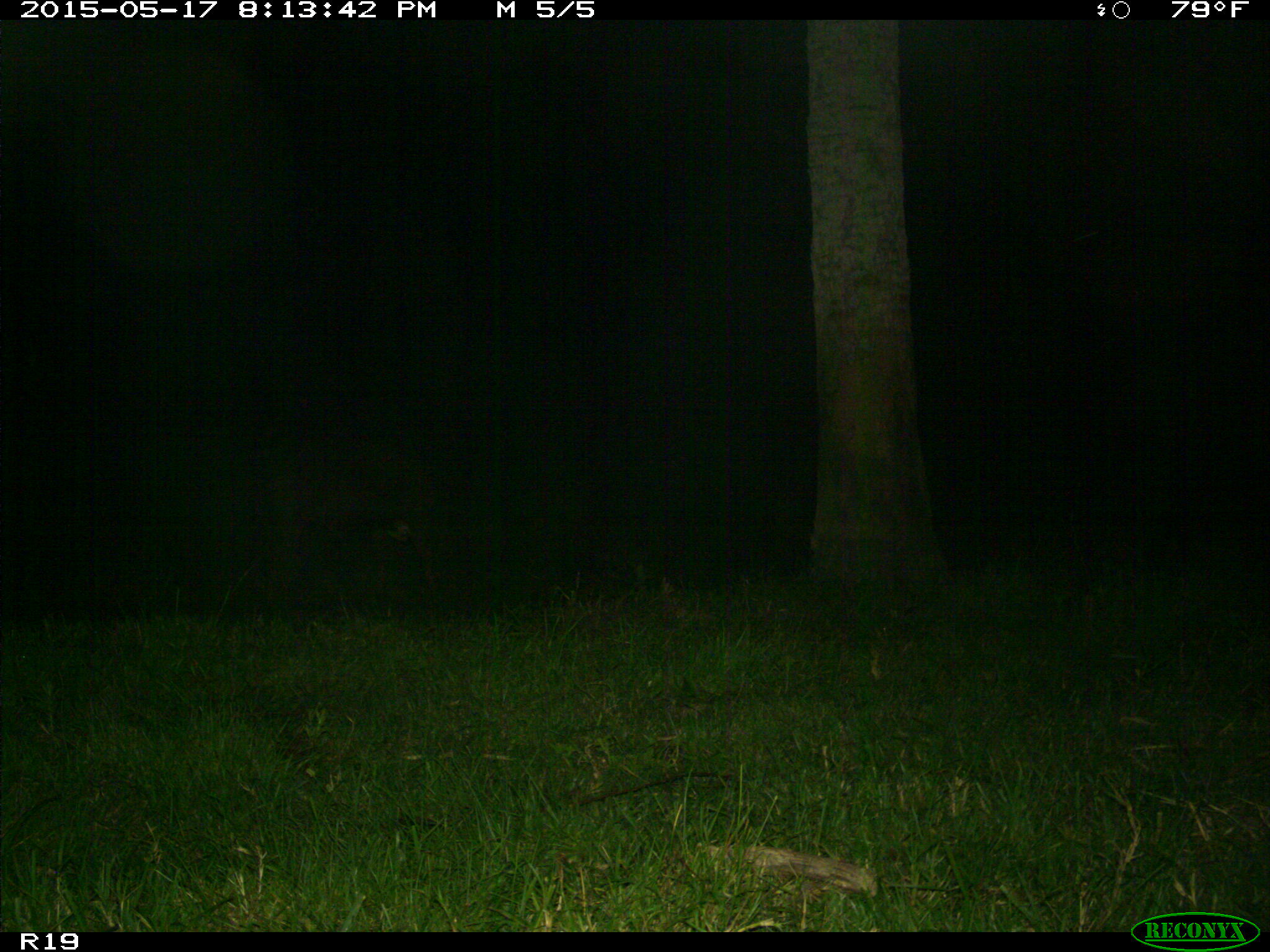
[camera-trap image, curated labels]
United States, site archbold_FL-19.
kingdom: Animalia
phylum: Chordata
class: Mammalia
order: Artiodactyla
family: Bovidae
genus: Bos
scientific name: Bos taurus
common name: domestic cow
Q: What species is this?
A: Bos taurus (domestic cow).